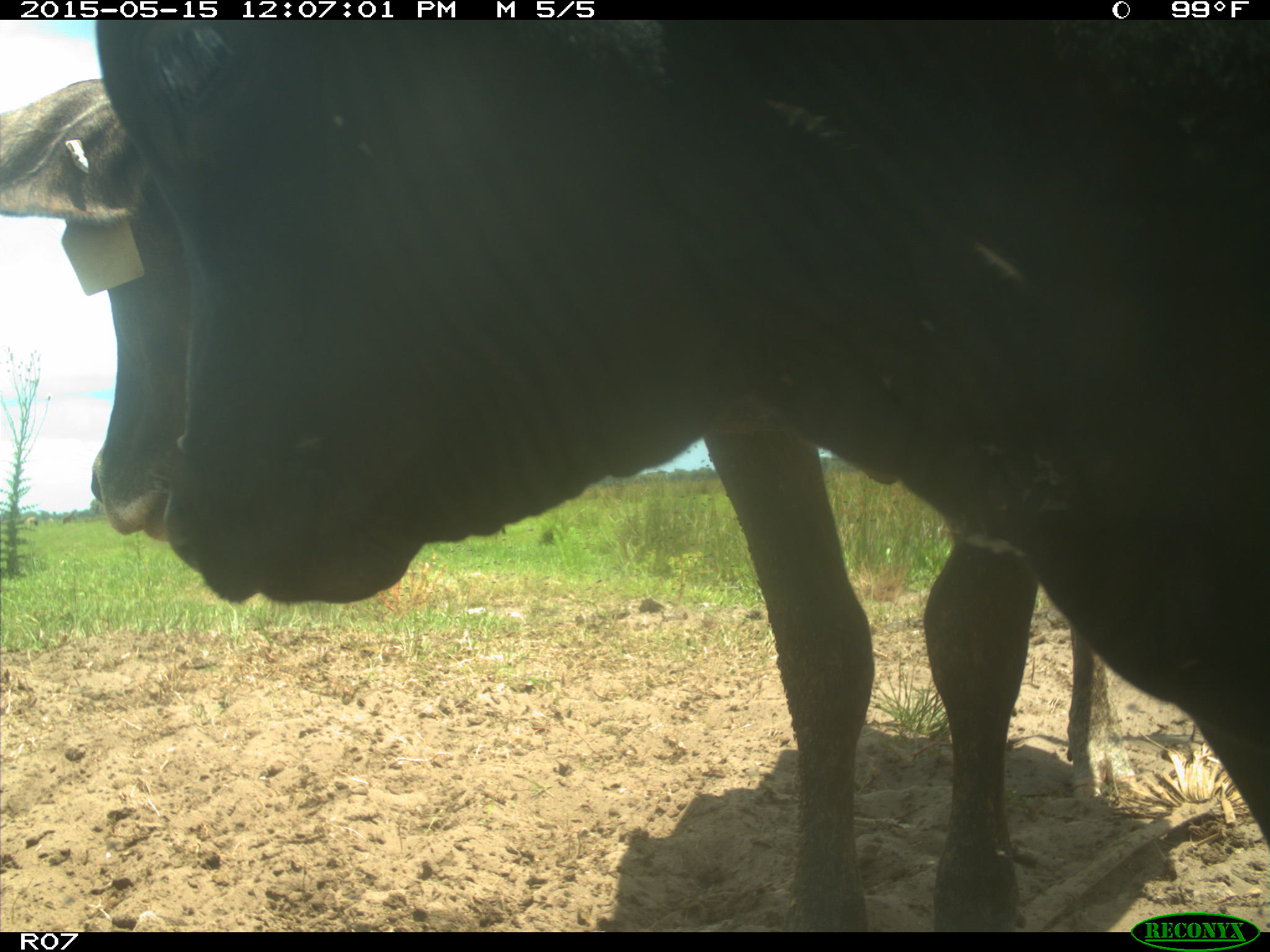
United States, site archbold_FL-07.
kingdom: Animalia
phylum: Chordata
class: Mammalia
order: Artiodactyla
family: Bovidae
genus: Bos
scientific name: Bos taurus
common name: domestic cow